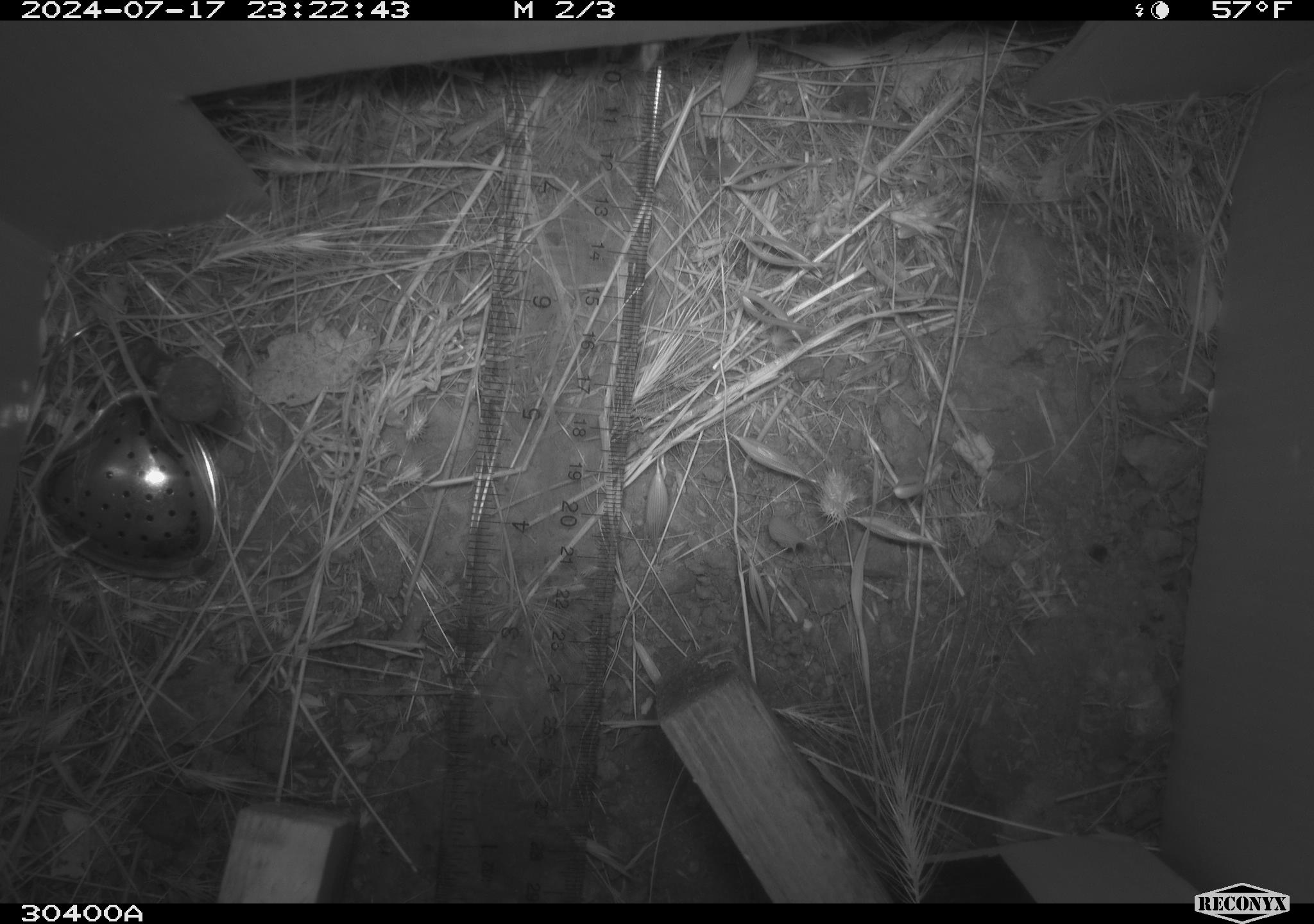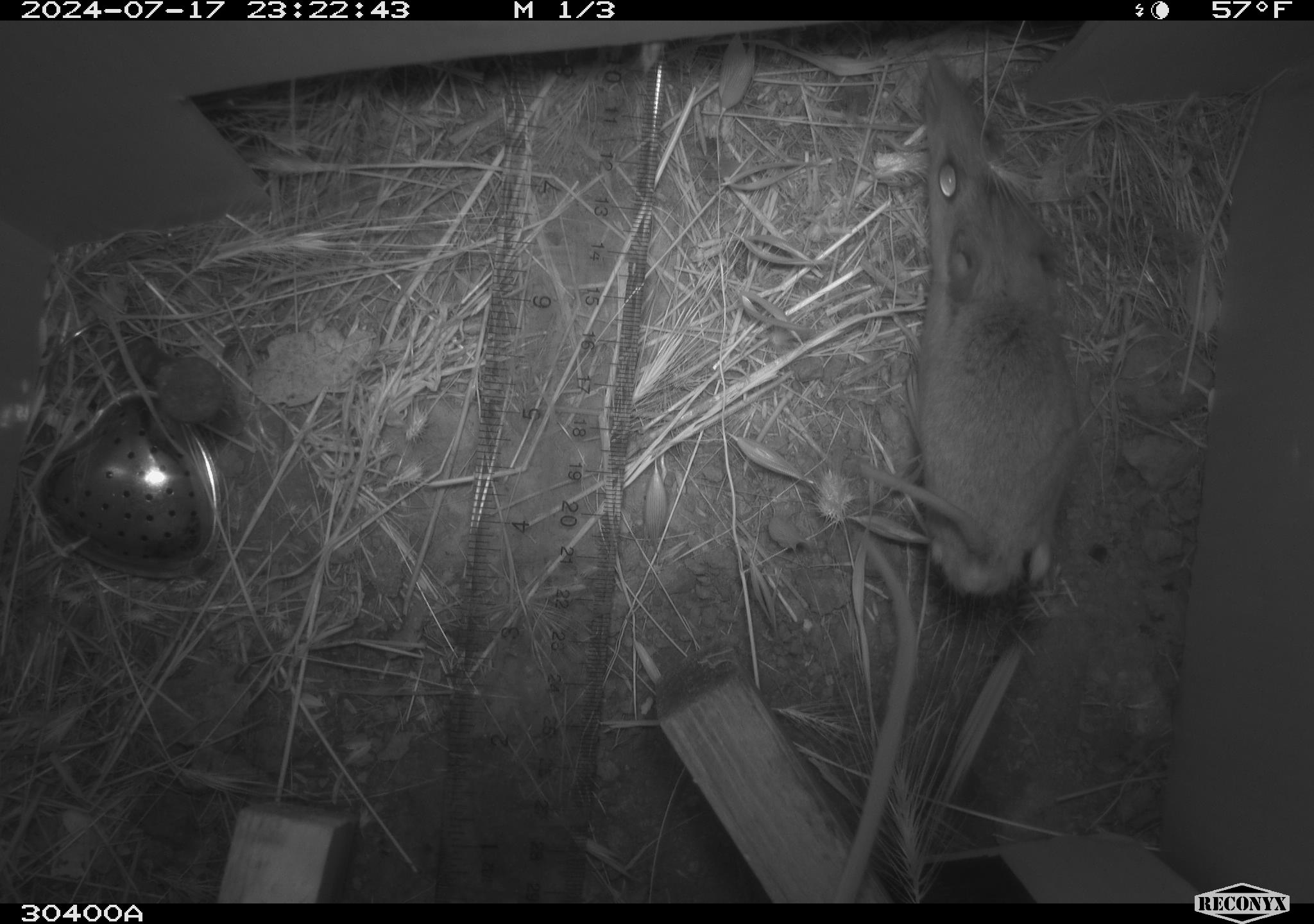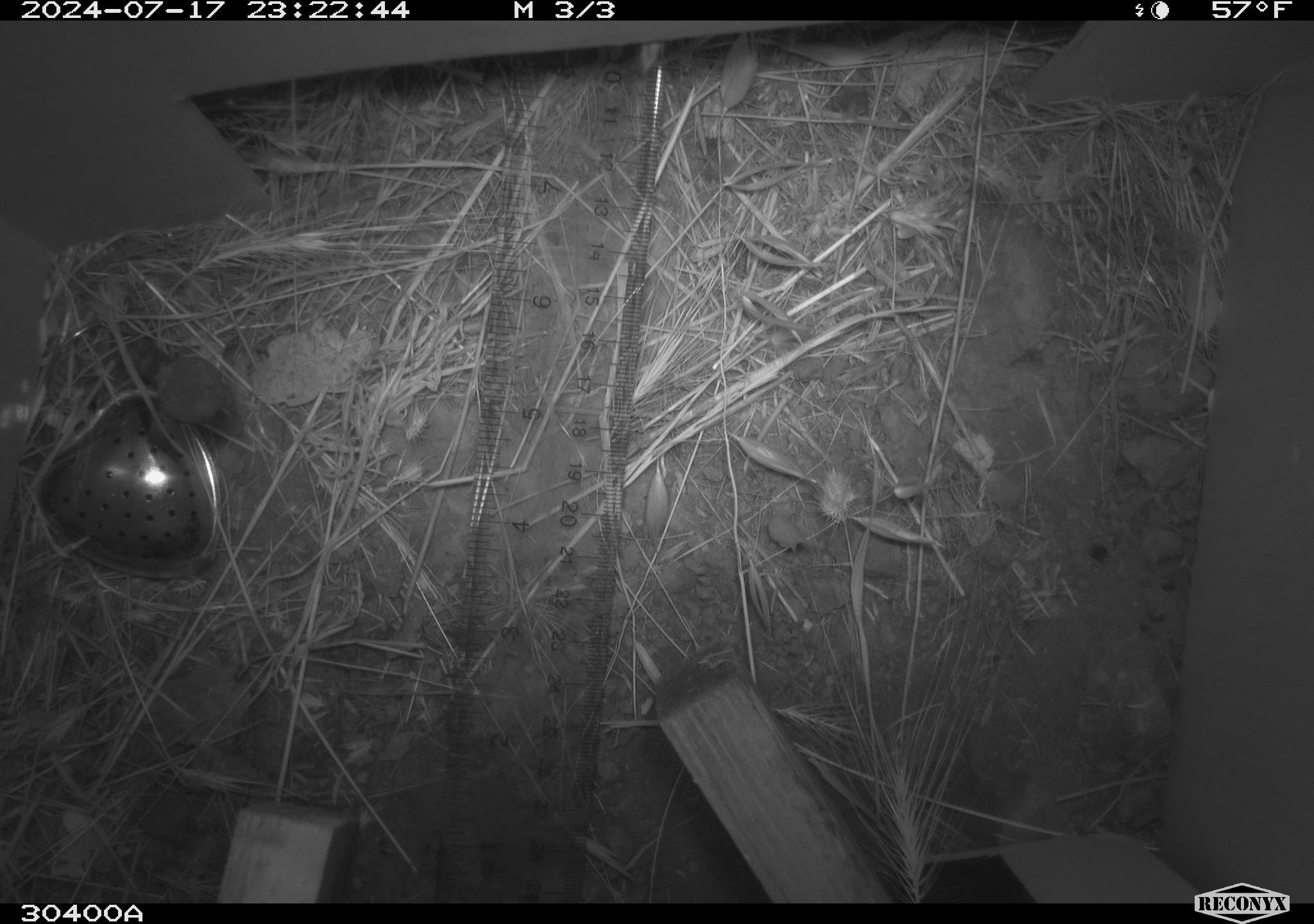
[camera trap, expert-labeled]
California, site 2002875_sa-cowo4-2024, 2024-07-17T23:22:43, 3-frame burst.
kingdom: Animalia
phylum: Chordata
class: Mammalia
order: Rodentia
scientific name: Rodentia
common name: rodent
Rodent (Rodentia).